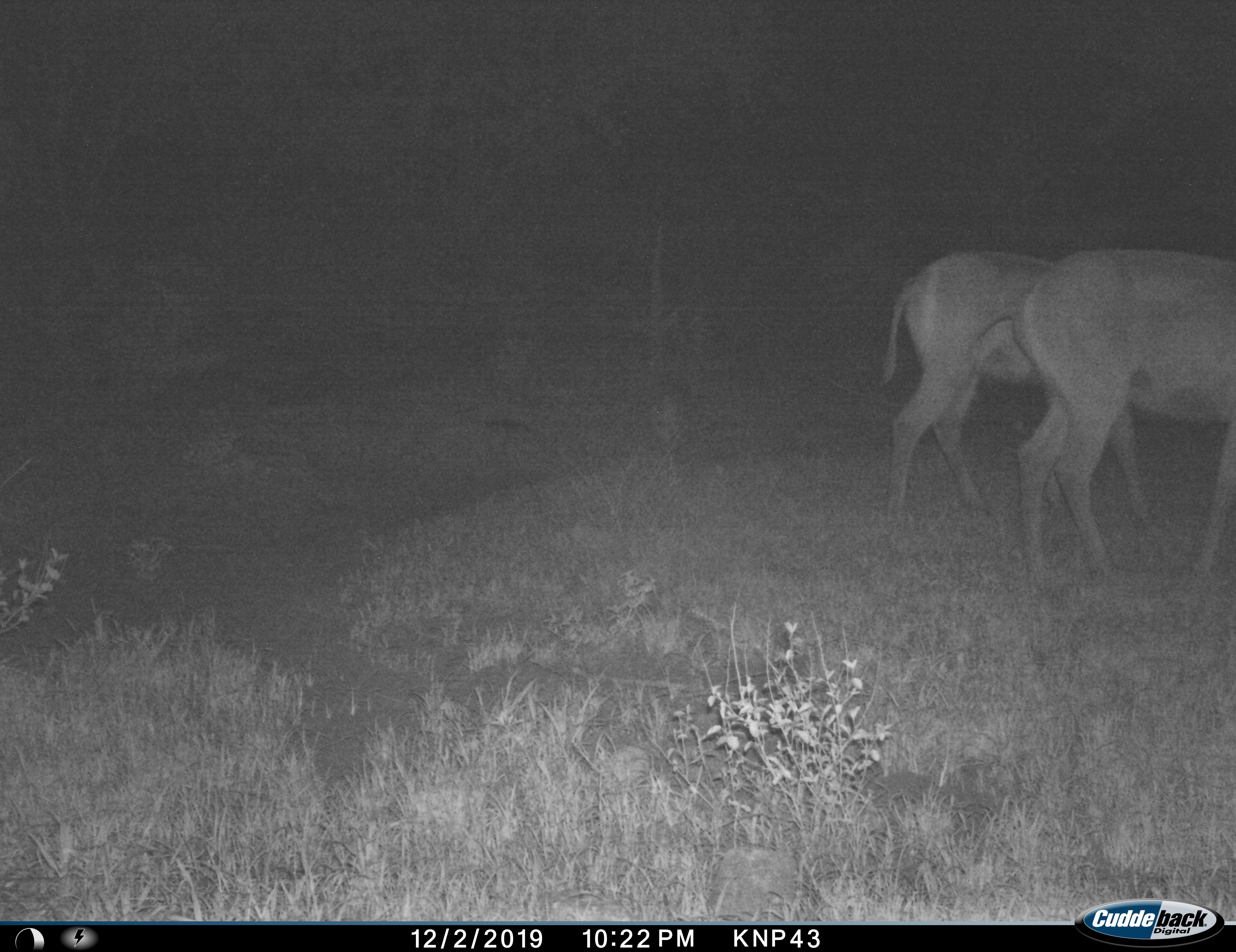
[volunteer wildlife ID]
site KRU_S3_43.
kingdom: Animalia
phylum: Chordata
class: Mammalia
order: Artiodactyla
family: Bovidae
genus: Kobus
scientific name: Kobus ellipsiprymnus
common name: waterbuck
Waterbuck (Kobus ellipsiprymnus), count 2. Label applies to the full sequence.